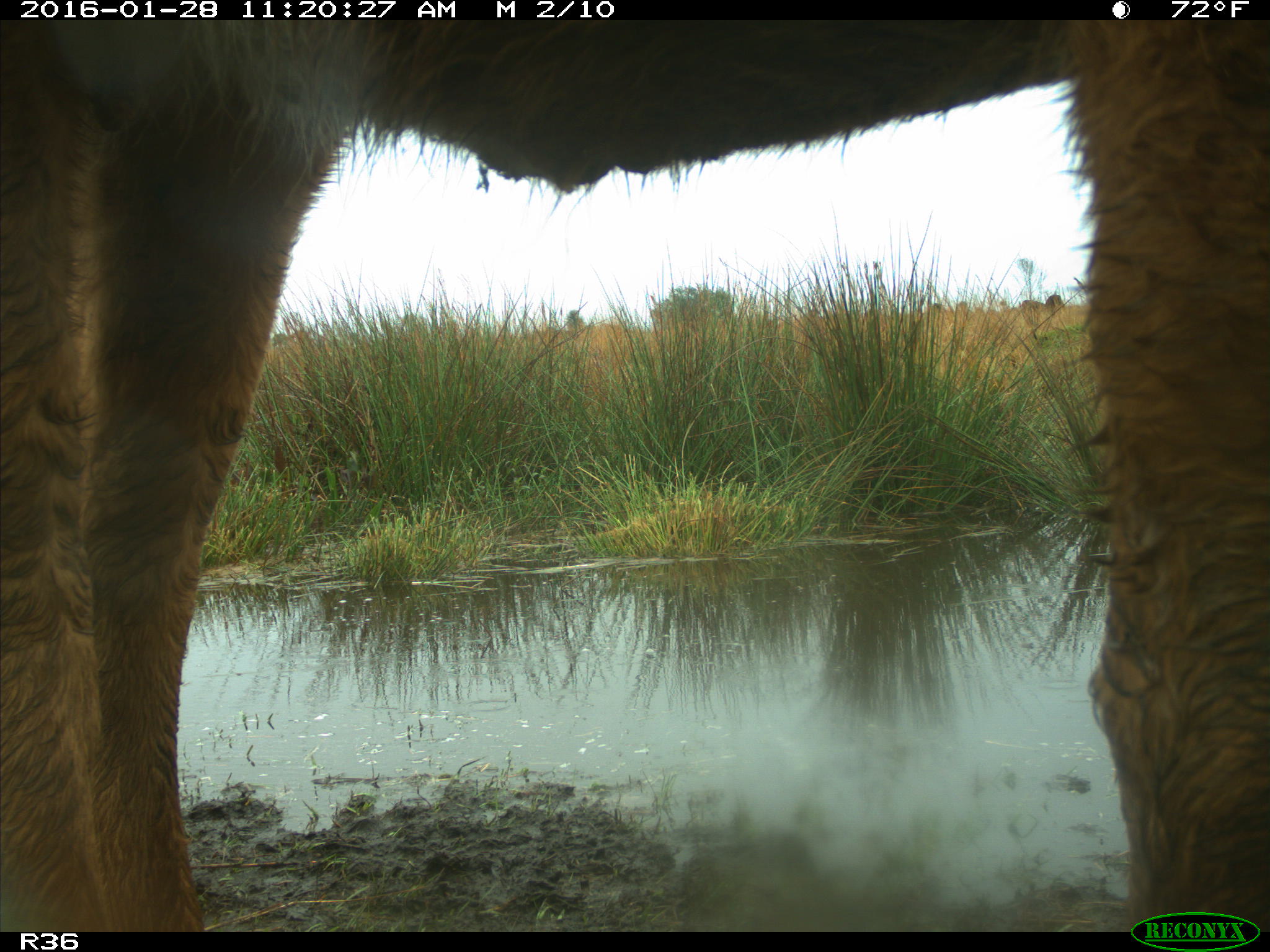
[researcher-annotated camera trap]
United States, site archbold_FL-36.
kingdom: Animalia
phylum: Chordata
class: Mammalia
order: Artiodactyla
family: Bovidae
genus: Bos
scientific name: Bos taurus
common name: domestic cow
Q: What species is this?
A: Bos taurus (domestic cow).